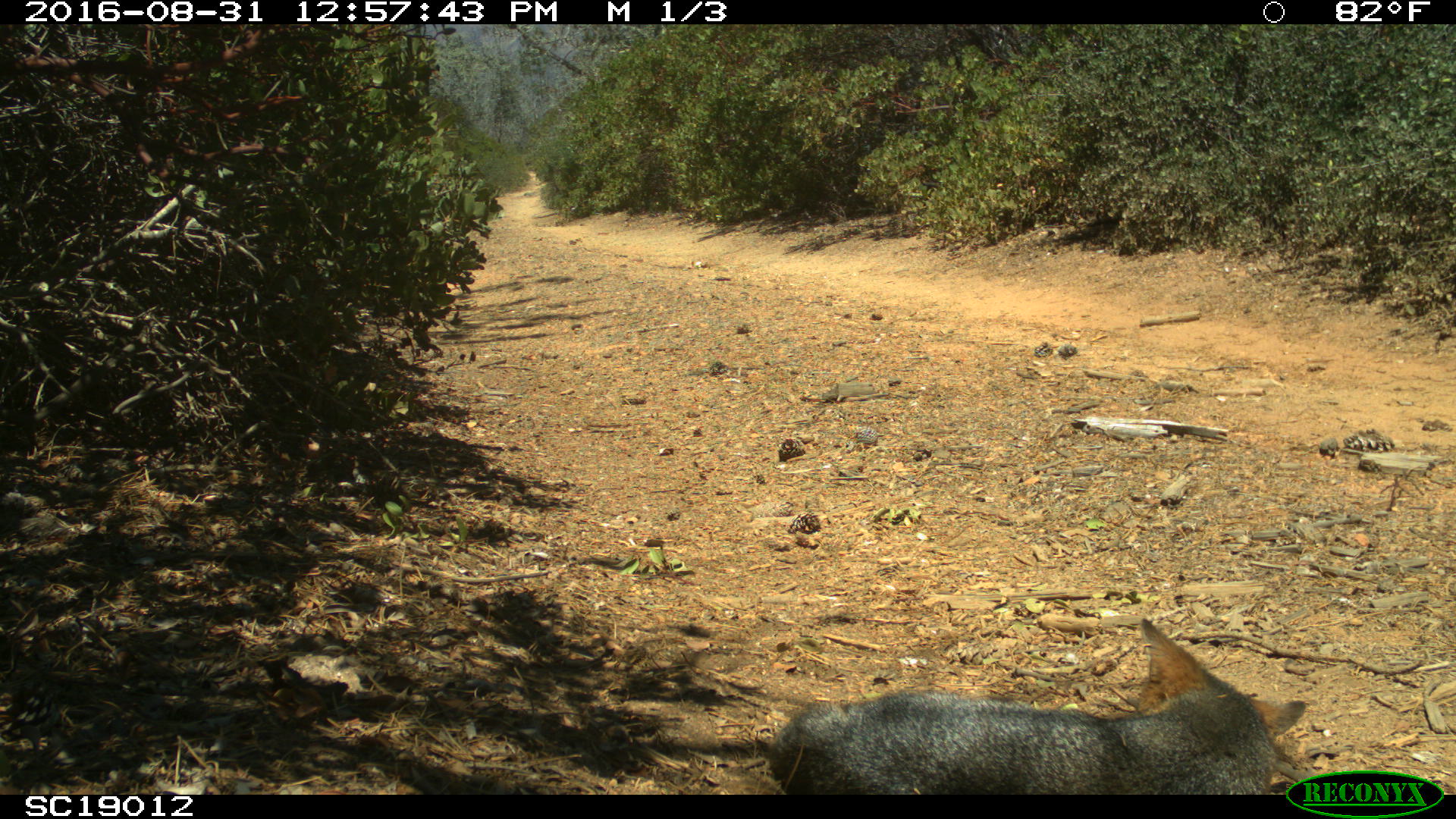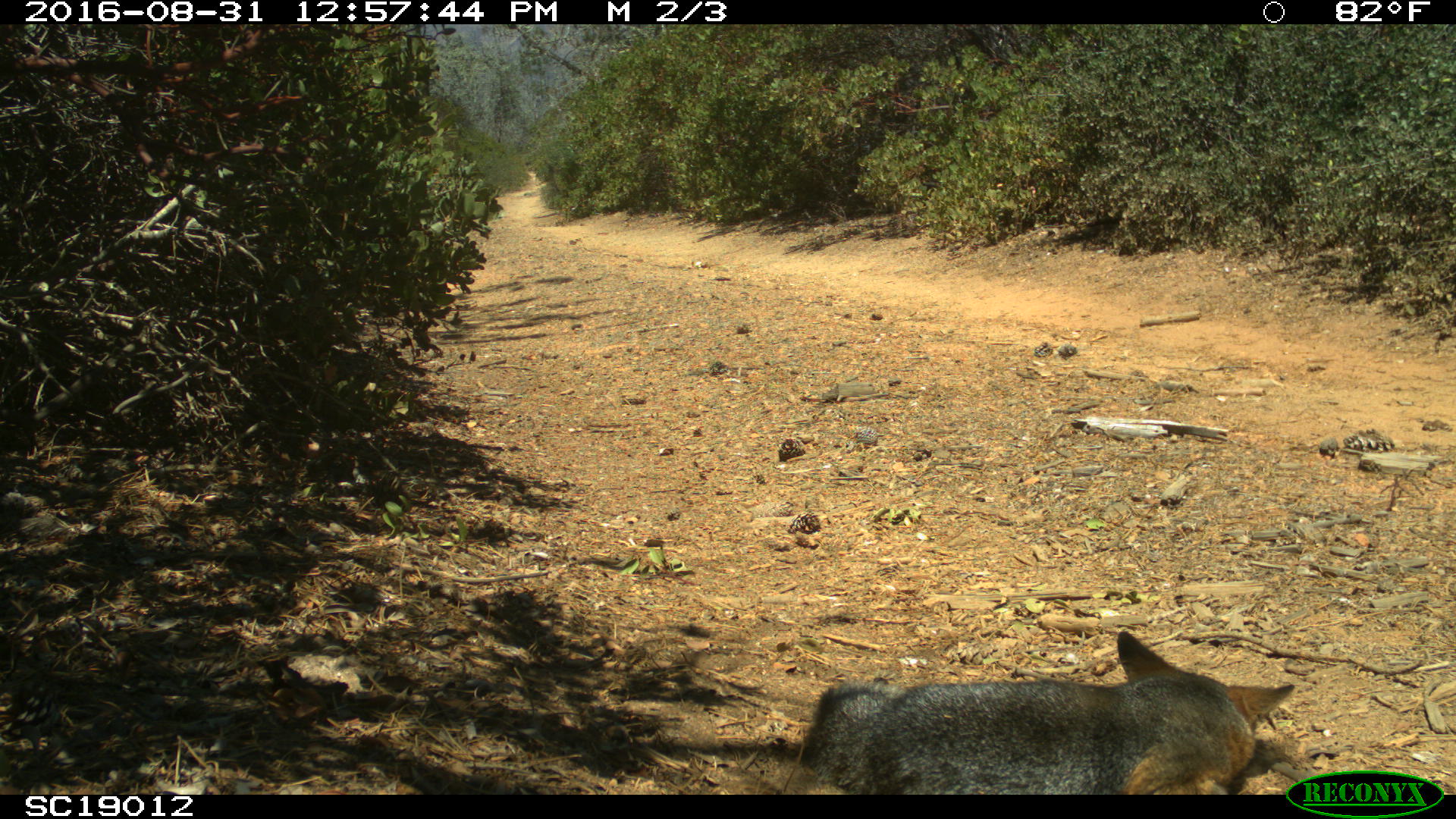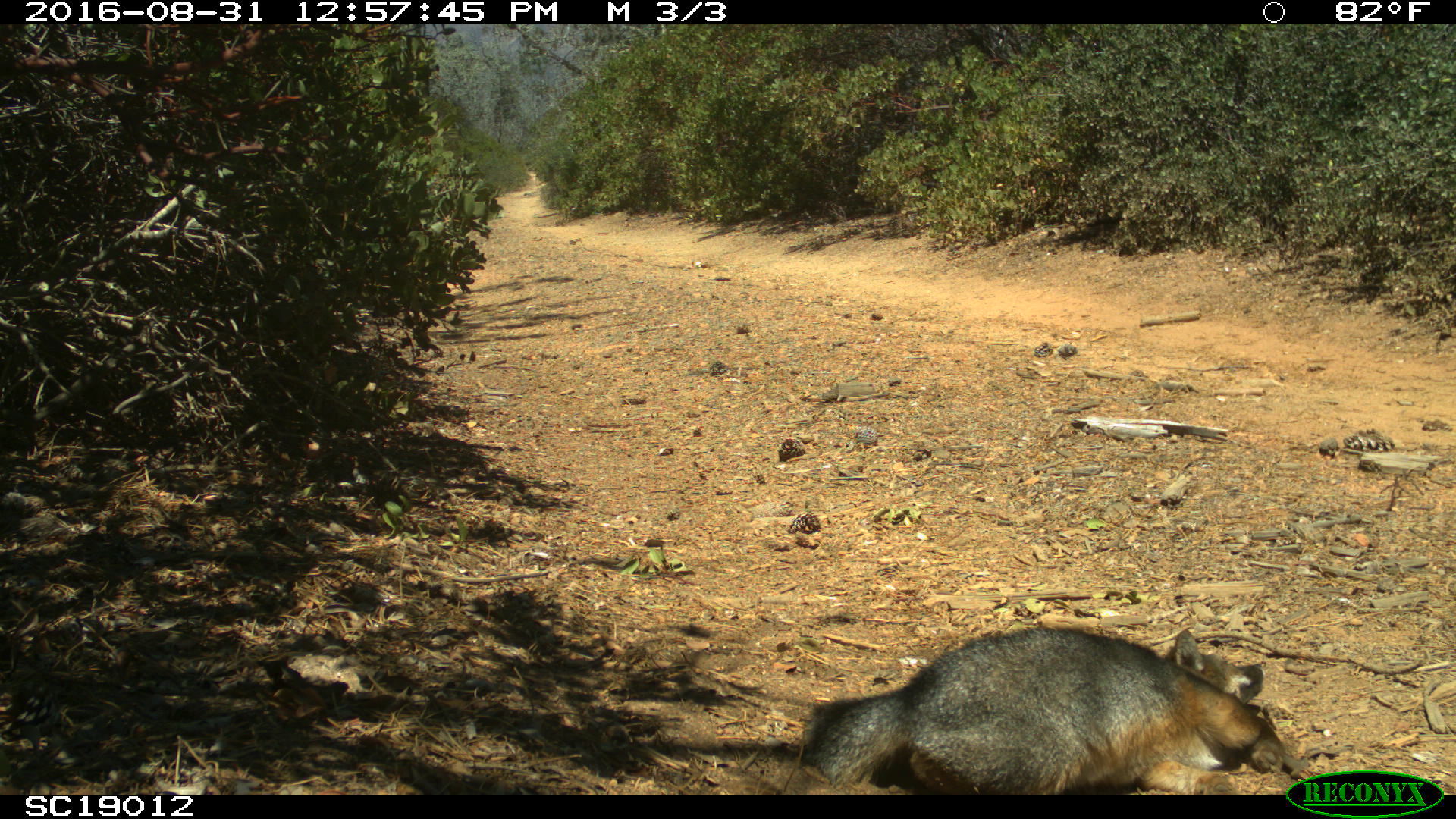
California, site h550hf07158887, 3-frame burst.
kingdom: Animalia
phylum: Chordata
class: Mammalia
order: Carnivora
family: Canidae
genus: Urocyon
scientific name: Urocyon littoralis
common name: island fox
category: fox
Fox (island fox) (Urocyon littoralis).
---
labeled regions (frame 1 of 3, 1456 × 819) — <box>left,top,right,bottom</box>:
fox: <box>768,619,1305,795</box>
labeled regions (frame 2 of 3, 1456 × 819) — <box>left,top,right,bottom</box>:
fox: <box>806,630,1294,795</box>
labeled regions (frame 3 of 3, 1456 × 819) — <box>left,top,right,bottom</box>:
fox: <box>806,628,1285,795</box>